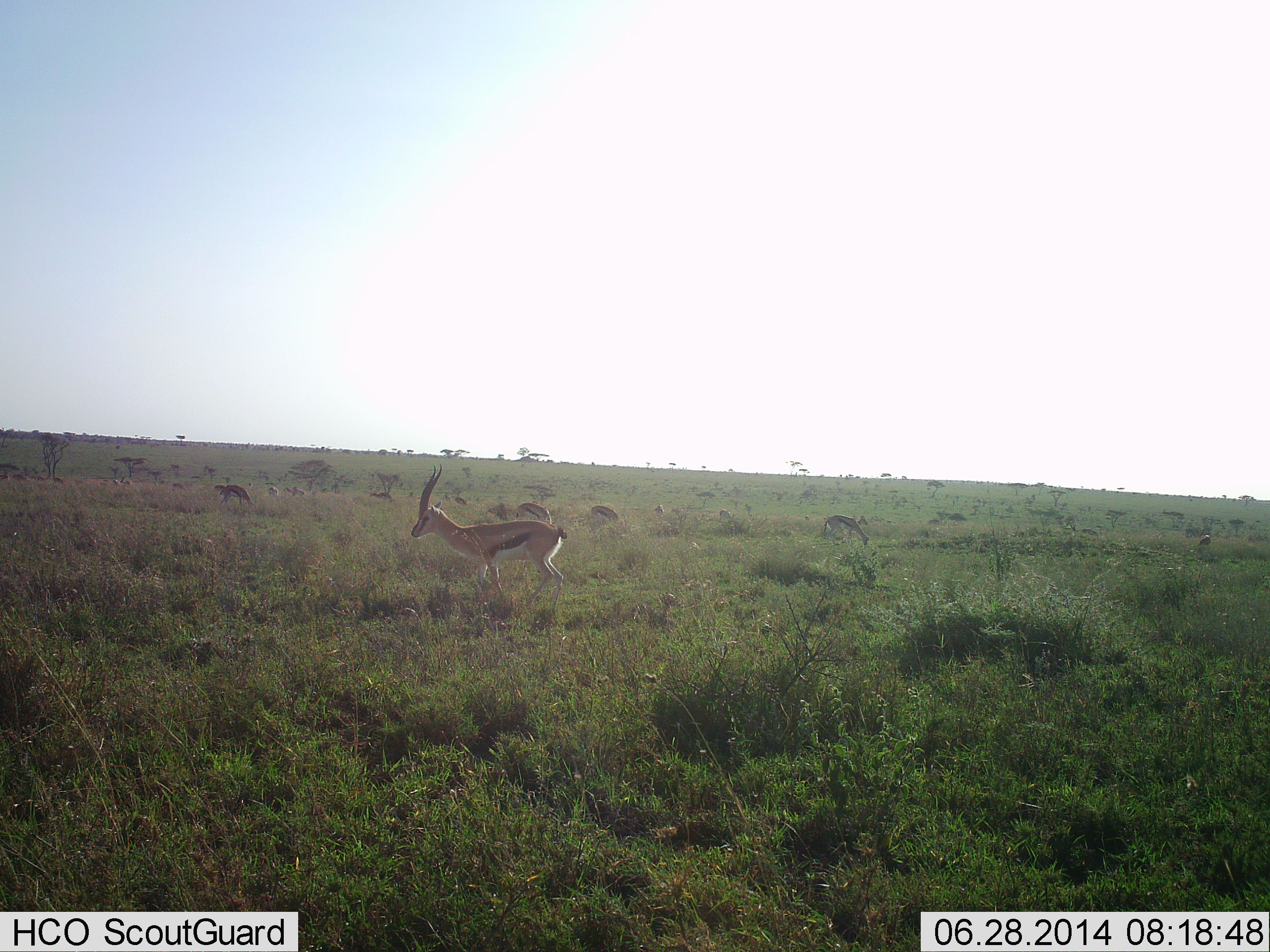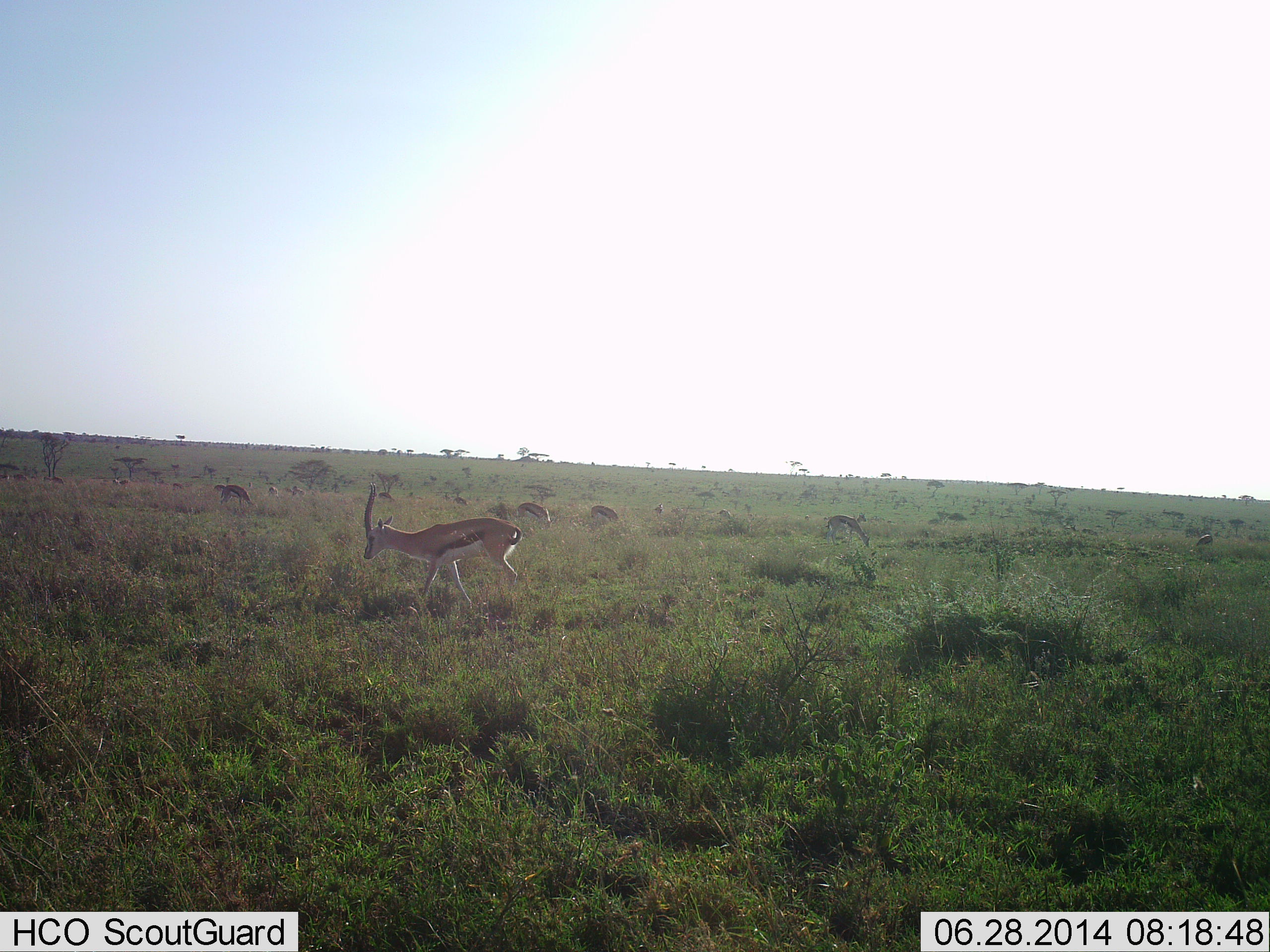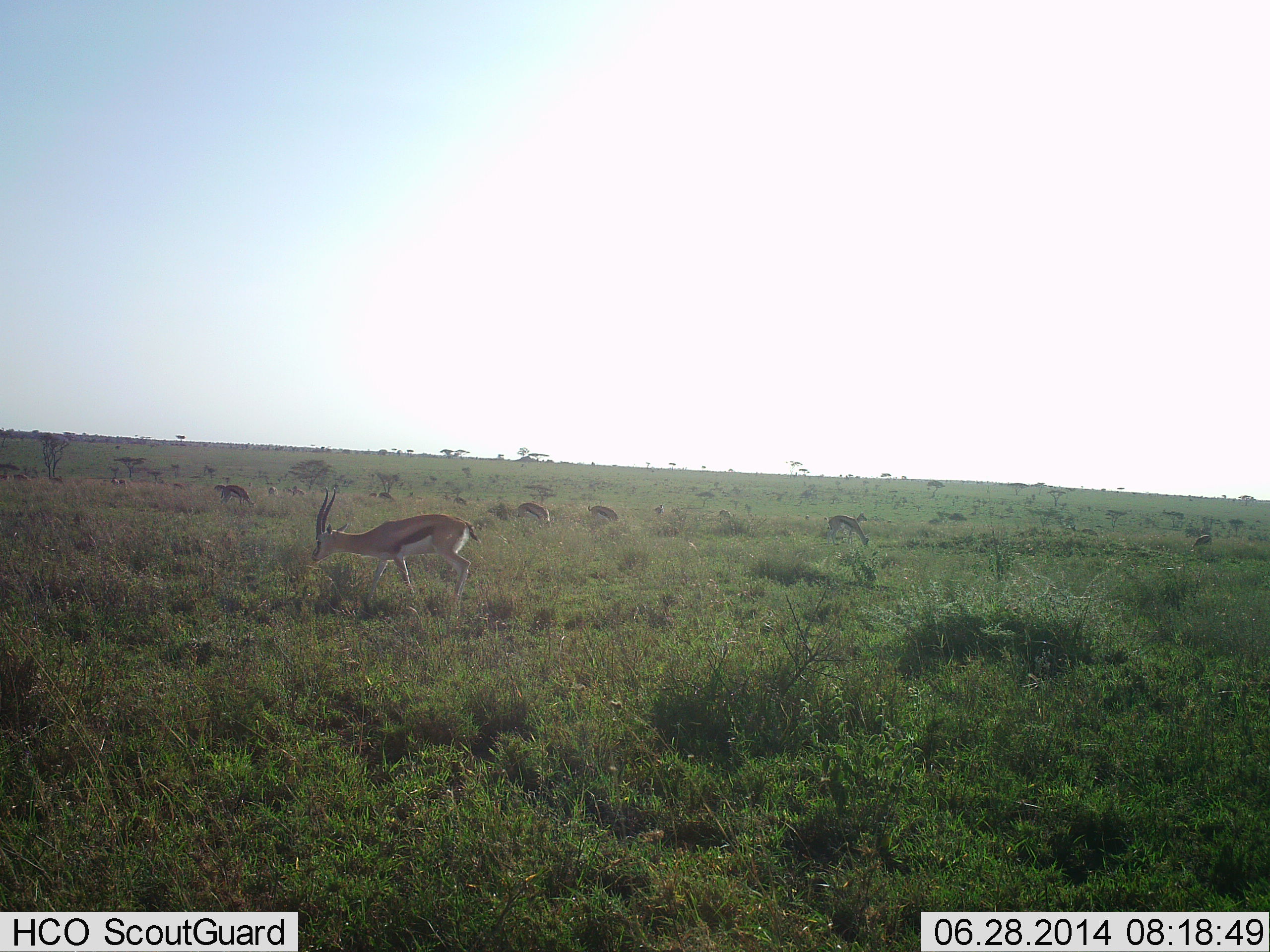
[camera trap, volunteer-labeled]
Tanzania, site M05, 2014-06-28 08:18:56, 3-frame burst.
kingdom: Animalia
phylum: Chordata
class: Mammalia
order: Artiodactyla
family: Bovidae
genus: Eudorcas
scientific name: Eudorcas thomsonii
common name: thomson's gazelle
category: gazellethomsons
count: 5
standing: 36%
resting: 9%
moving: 55%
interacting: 0%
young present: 0%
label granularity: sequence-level